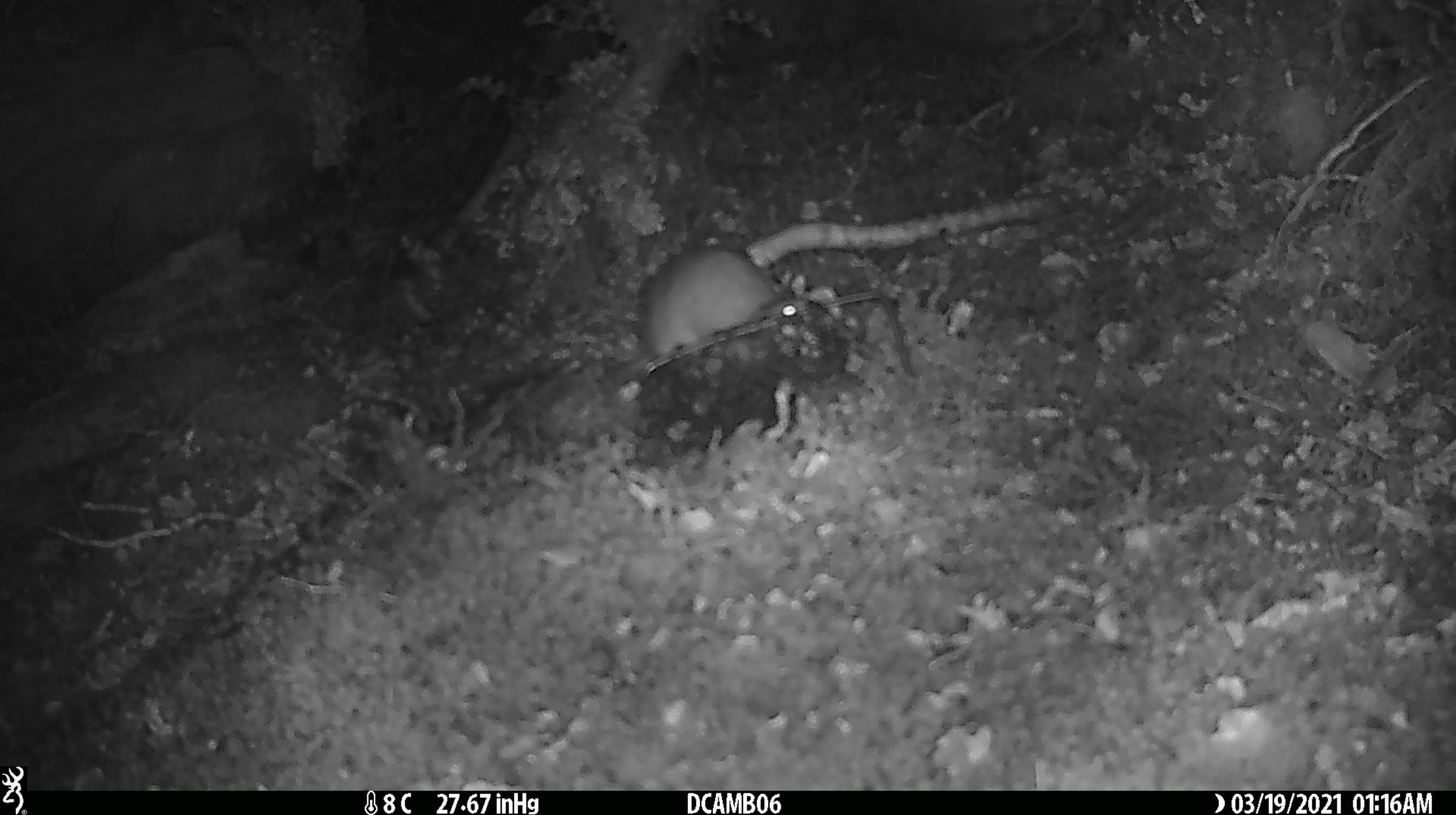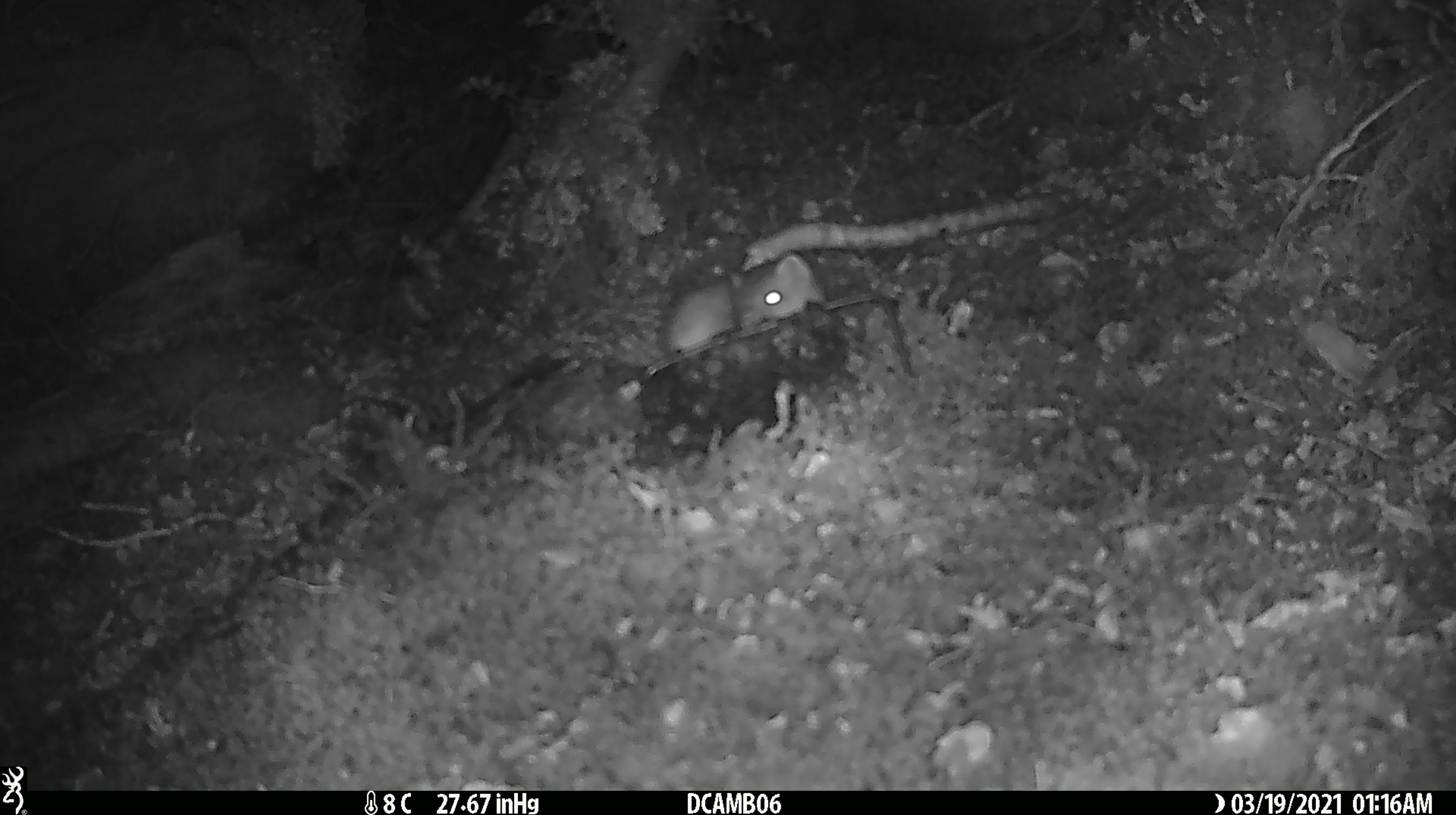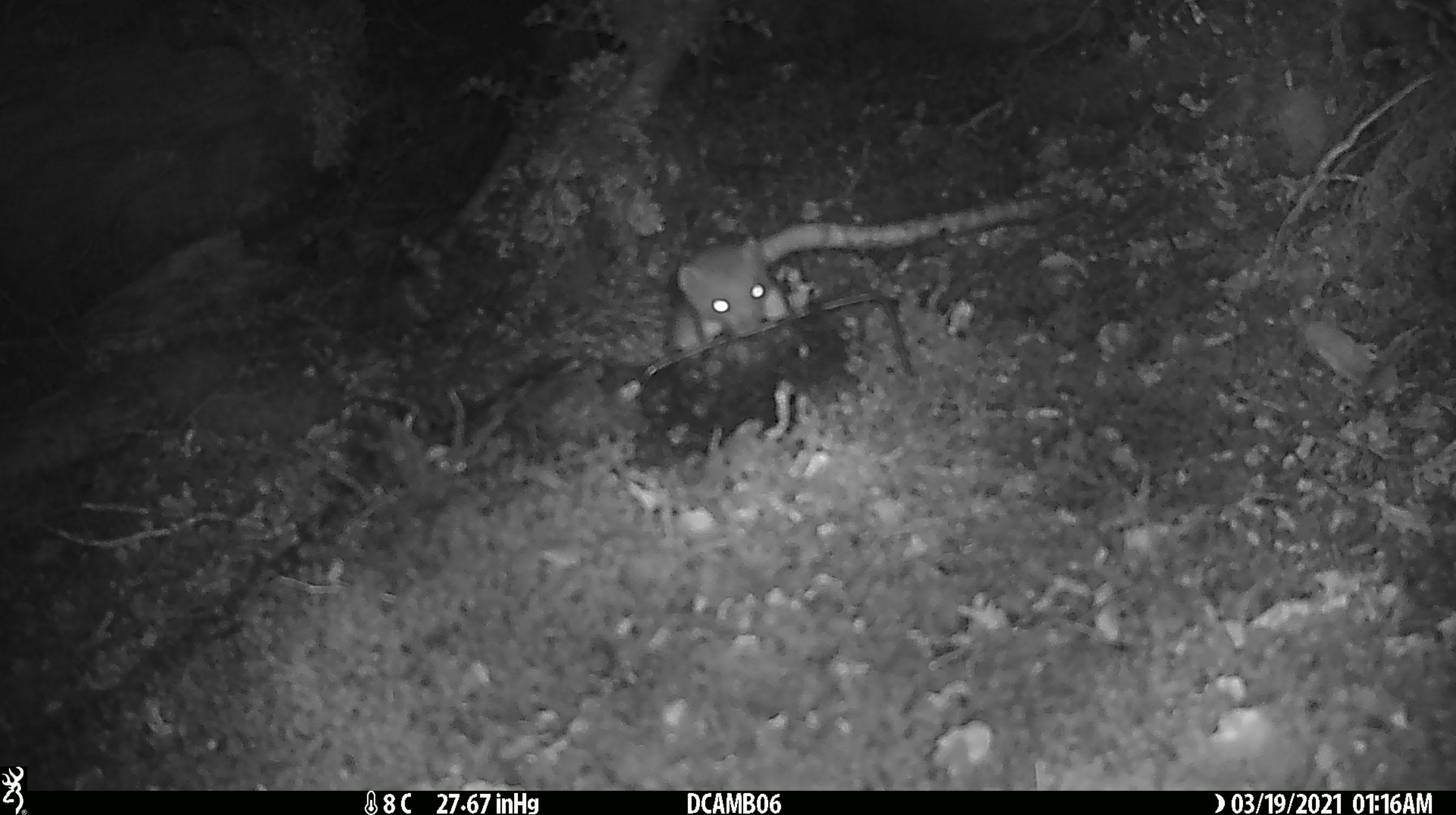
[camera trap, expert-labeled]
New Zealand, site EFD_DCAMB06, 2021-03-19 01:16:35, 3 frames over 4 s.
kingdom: Animalia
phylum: Chordata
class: Mammalia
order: Carnivora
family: Mustelidae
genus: Mustela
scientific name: Mustela erminea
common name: stoat